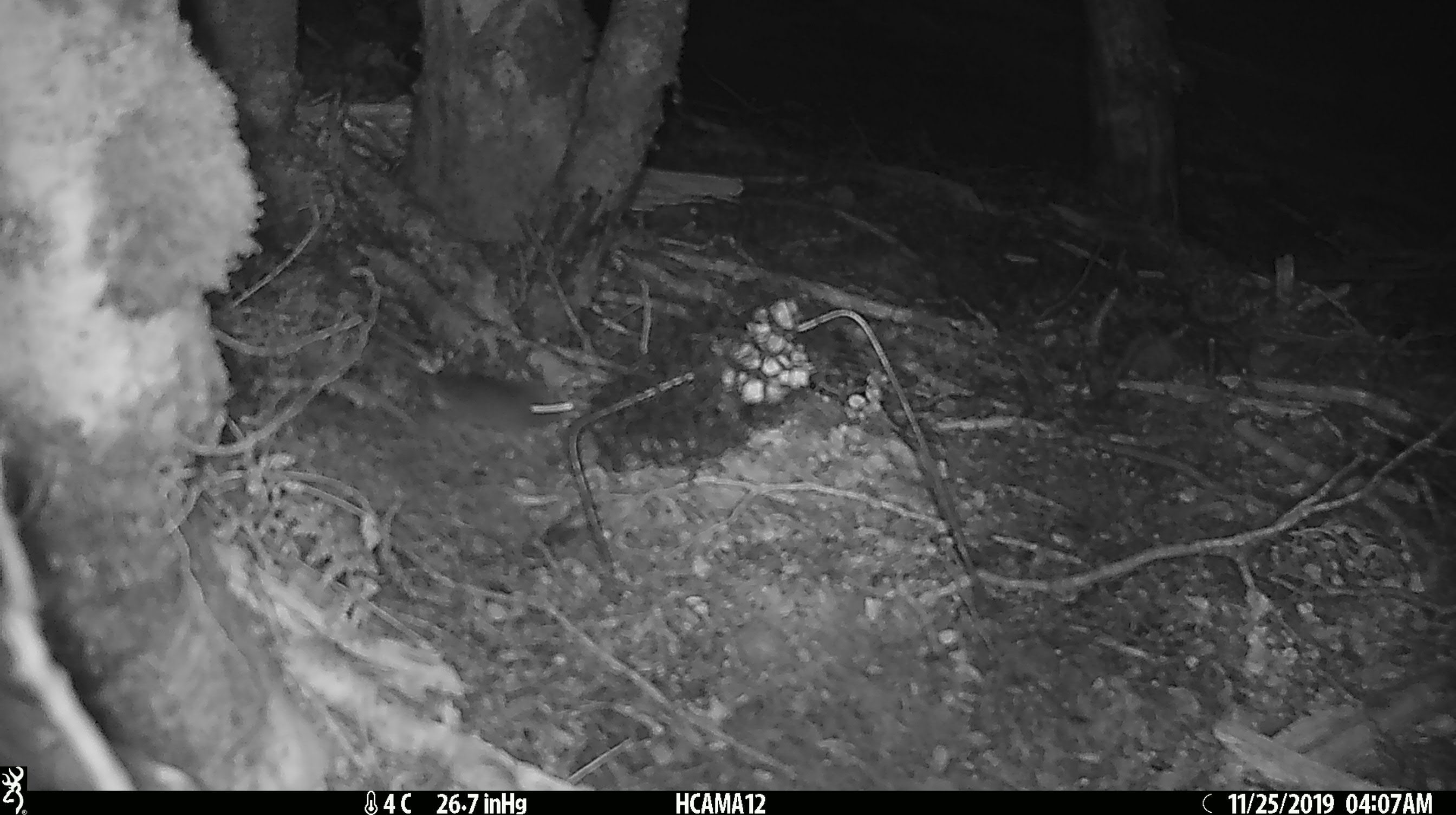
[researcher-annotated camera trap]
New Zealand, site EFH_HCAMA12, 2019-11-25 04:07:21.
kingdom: Animalia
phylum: Chordata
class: Mammalia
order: Rodentia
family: Muridae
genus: Mus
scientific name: Mus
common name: mouse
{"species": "mouse (Mus)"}